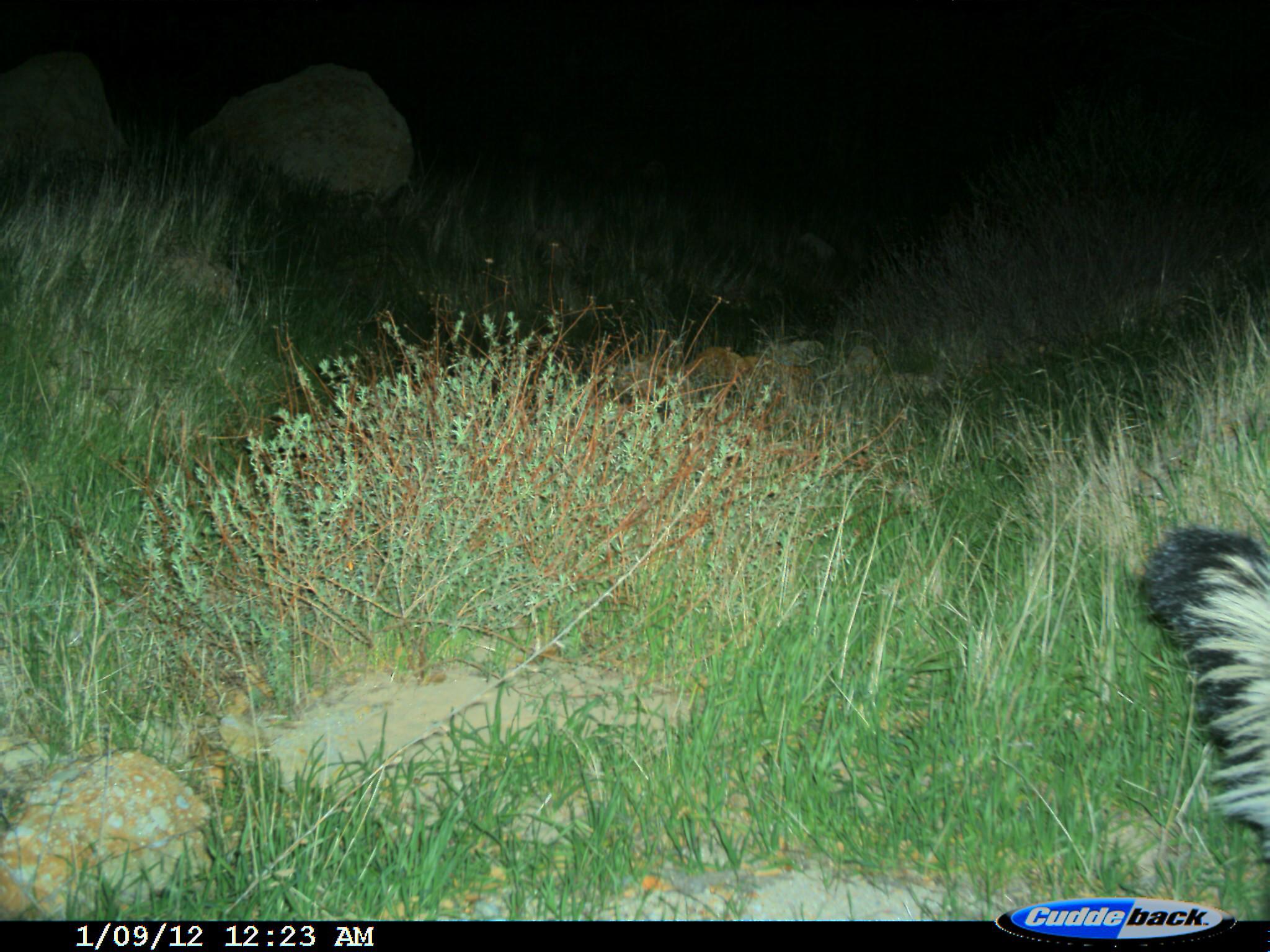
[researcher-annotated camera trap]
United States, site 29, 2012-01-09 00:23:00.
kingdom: Animalia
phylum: Chordata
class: Mammalia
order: Carnivora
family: Mephitidae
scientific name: Mephitidae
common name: skunk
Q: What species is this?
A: Skunk (Mephitidae).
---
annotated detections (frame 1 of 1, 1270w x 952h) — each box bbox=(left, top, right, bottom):
skunk: bbox=(1136, 522, 1270, 869)